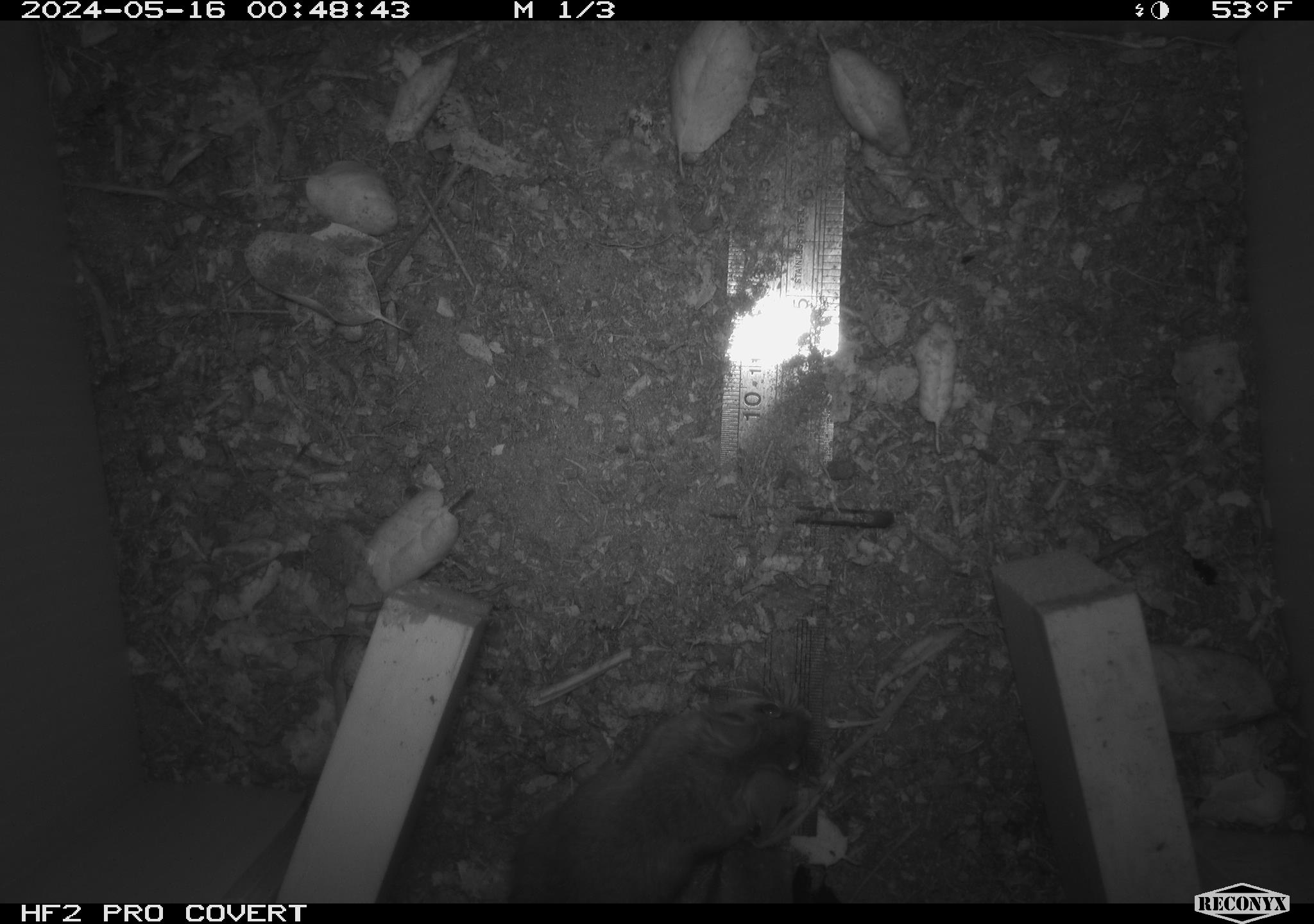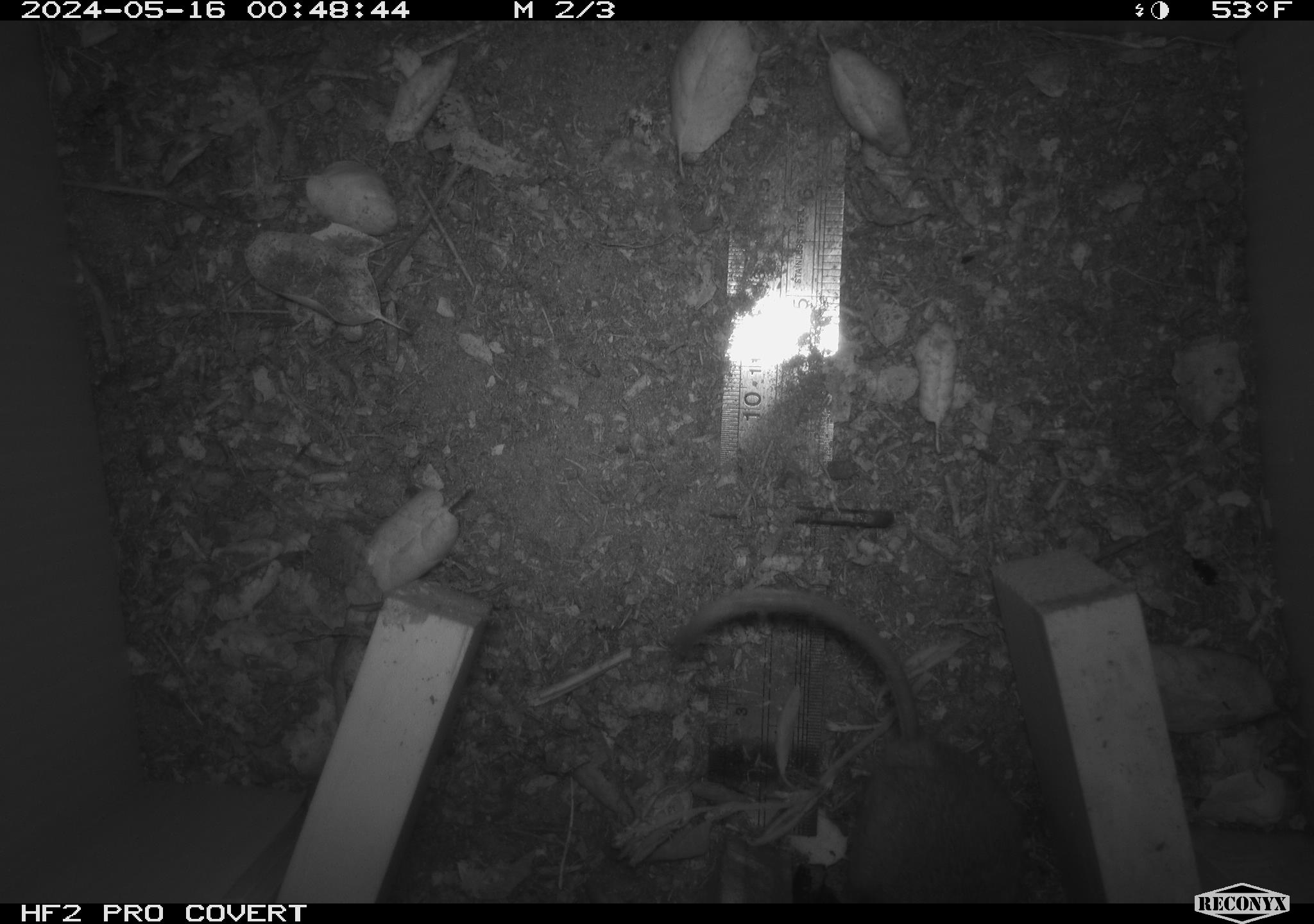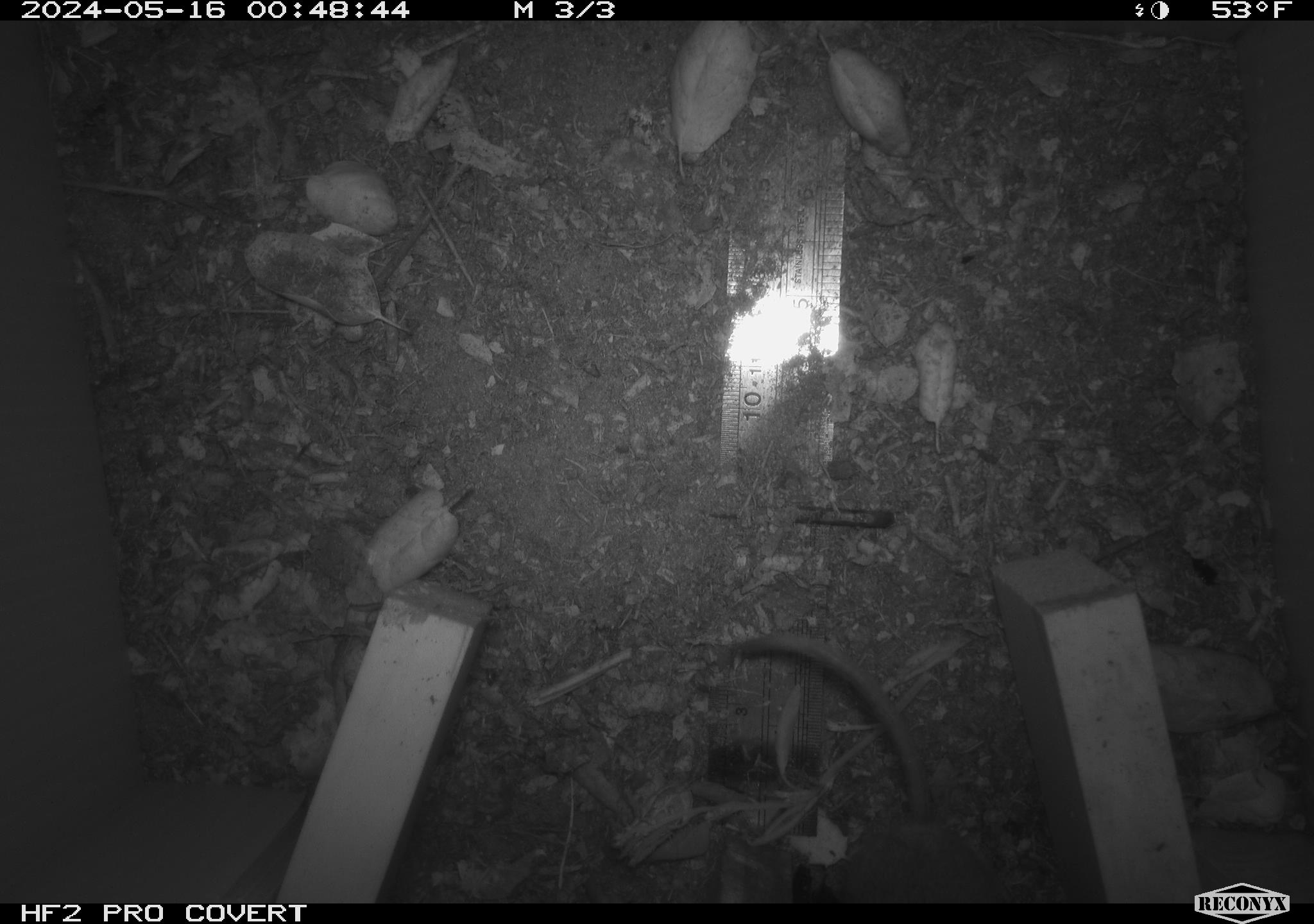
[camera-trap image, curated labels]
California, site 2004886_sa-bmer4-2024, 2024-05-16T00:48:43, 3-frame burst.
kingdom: Animalia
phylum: Chordata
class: Mammalia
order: Rodentia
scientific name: Rodentia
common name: mouse species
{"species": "mouse species (Rodentia)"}